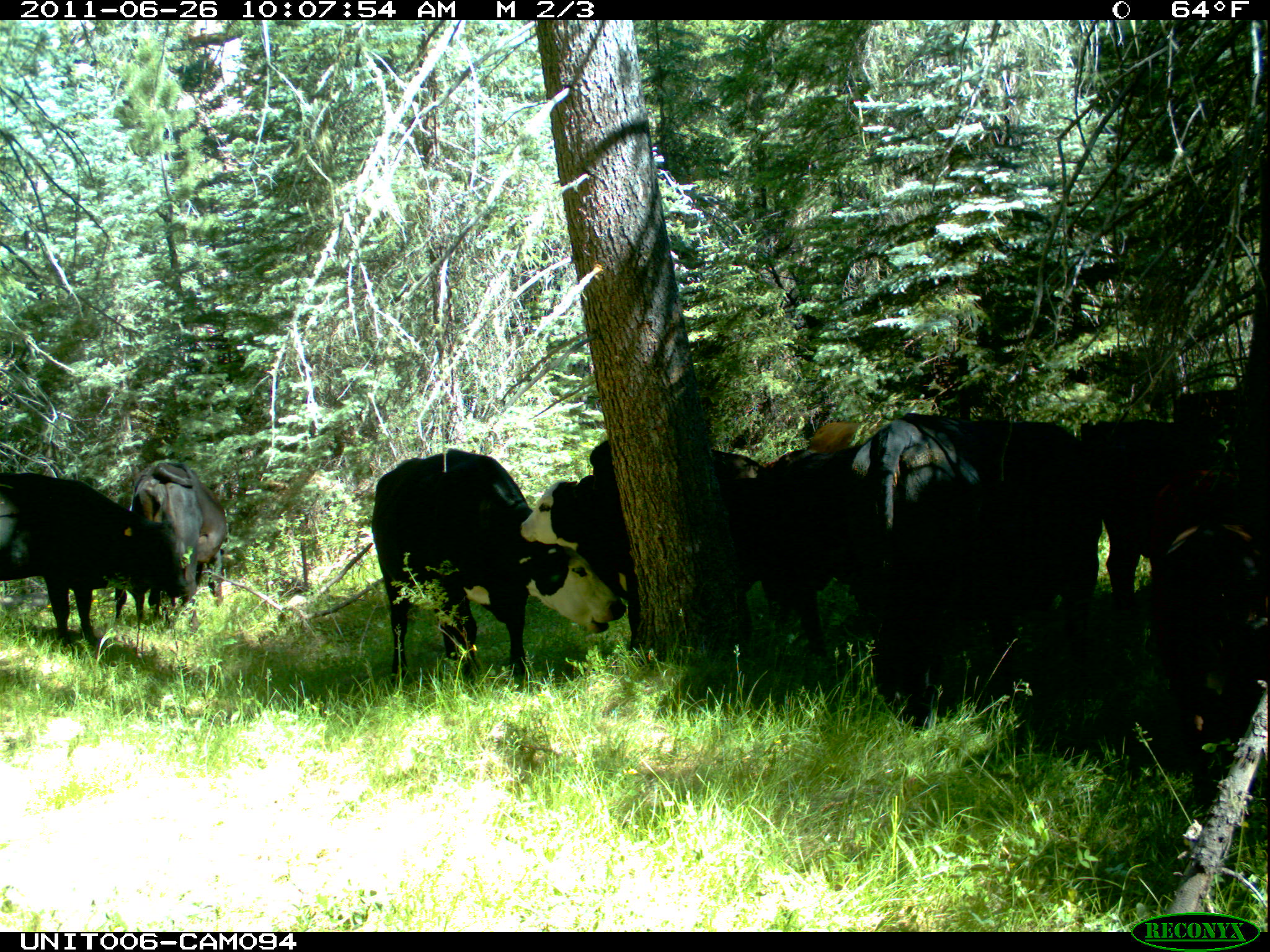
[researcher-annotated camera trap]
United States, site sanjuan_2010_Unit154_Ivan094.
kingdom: Animalia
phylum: Chordata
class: Mammalia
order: Artiodactyla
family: Bovidae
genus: Bos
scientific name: Bos taurus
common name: domestic cow